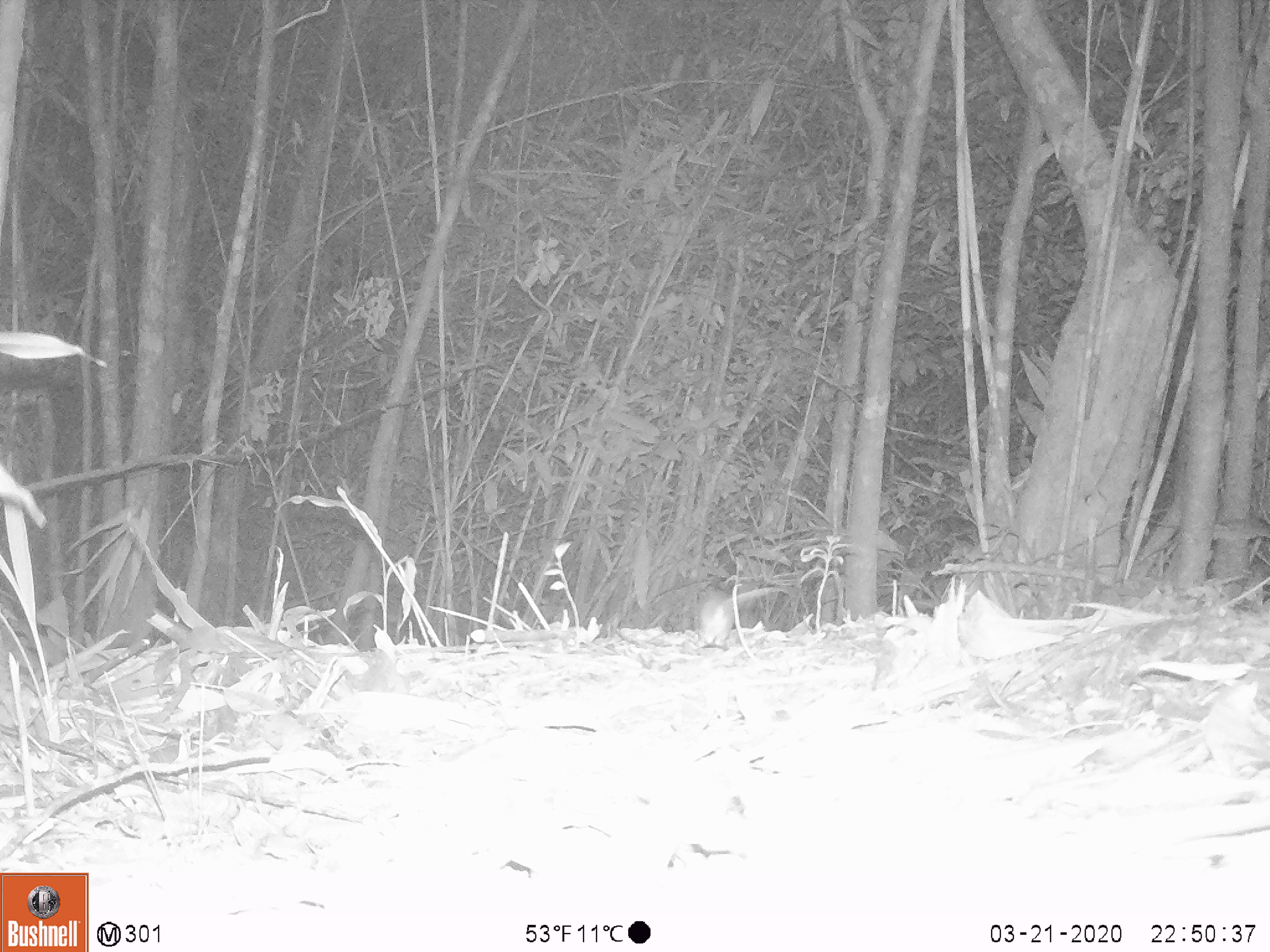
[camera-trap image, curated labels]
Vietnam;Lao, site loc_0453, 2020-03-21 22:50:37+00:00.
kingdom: Animalia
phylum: Chordata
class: Aves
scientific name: Aves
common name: bird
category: unidentified bird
Unidentified bird (bird) (Aves). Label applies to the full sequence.